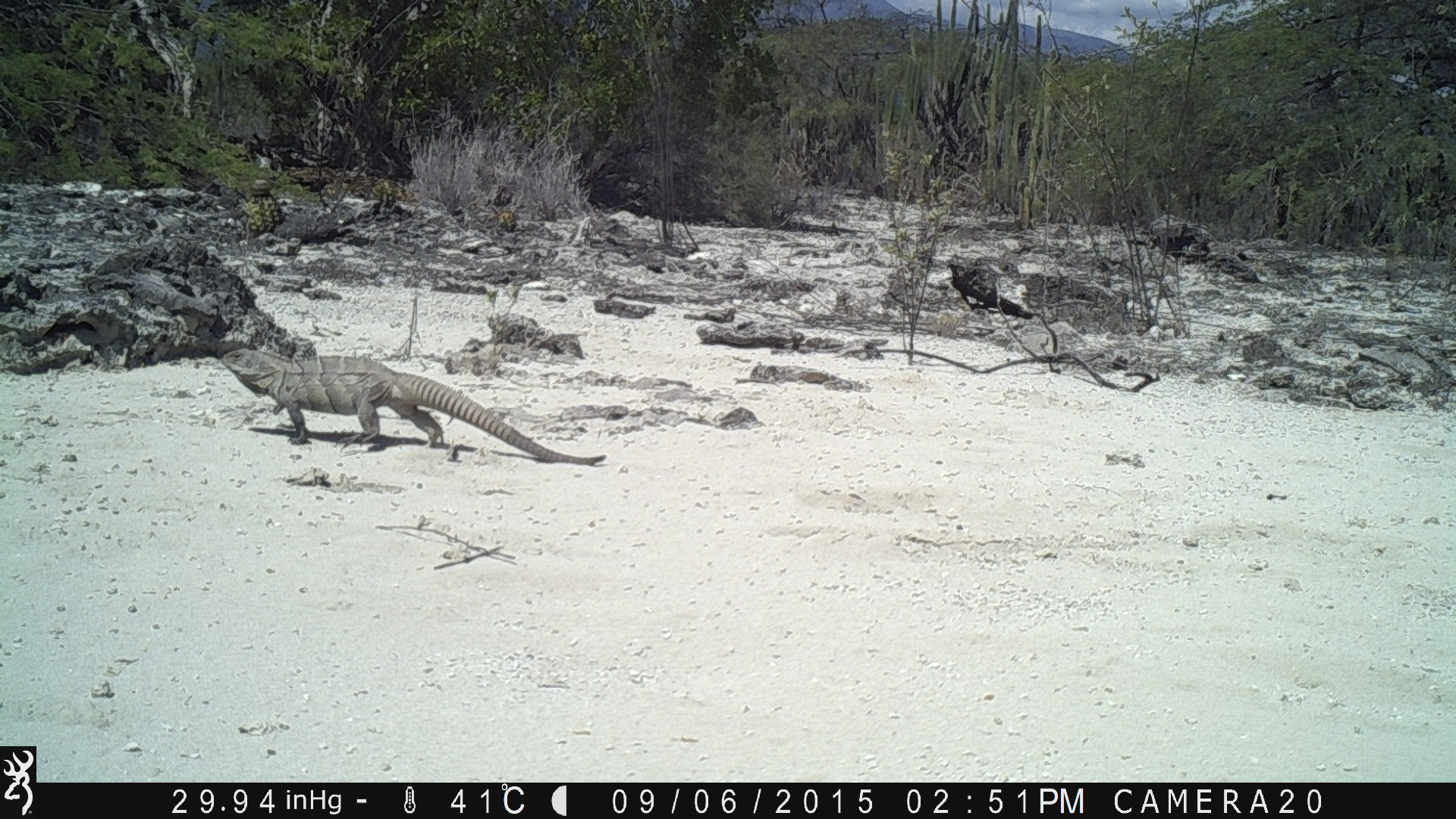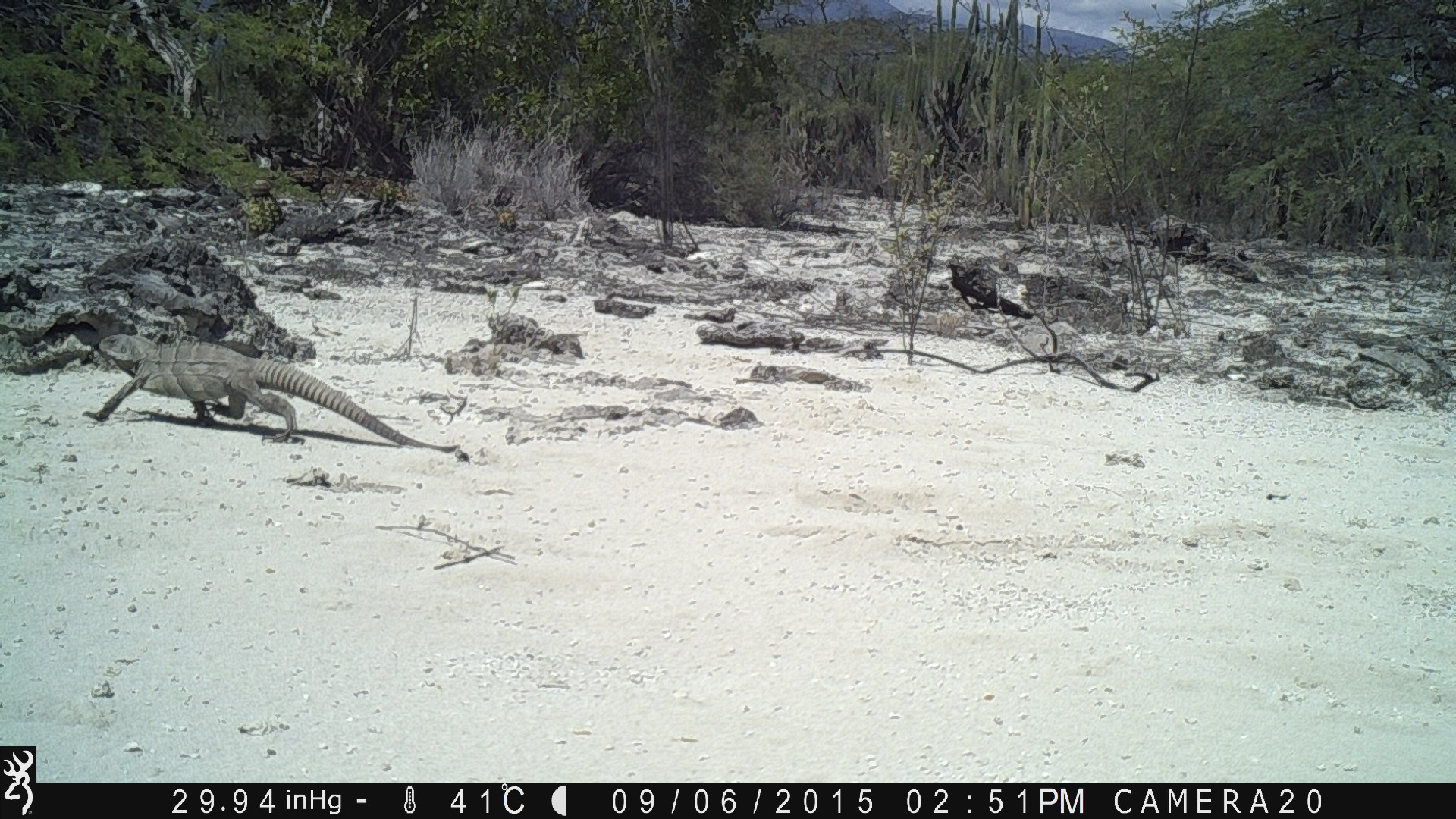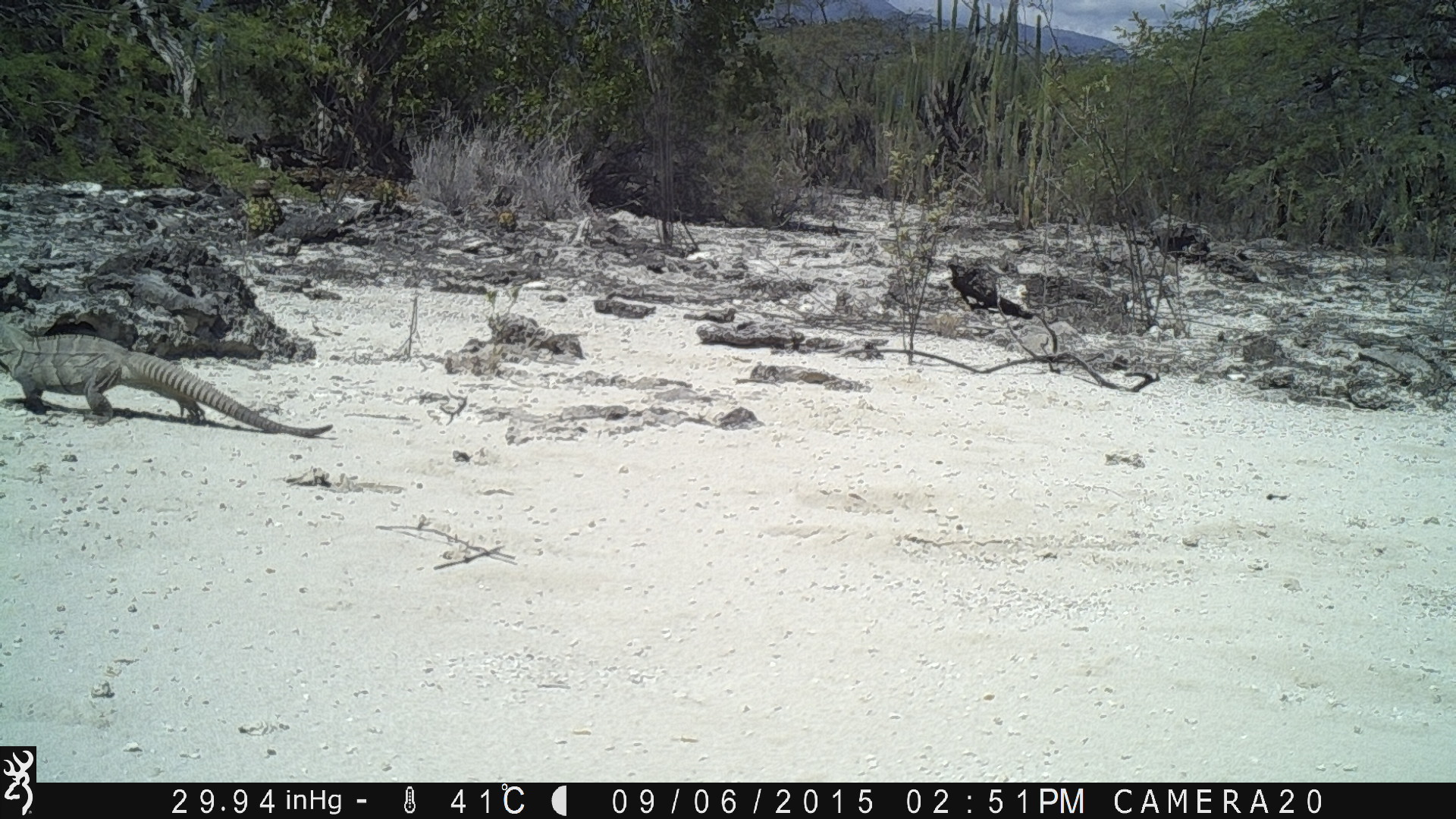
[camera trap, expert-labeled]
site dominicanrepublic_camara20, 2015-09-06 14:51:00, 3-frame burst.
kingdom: Animalia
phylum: Chordata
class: Reptilia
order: Squamata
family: Iguanidae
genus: Iguana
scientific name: Iguana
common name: typical iguanas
Iguana (typical iguanas).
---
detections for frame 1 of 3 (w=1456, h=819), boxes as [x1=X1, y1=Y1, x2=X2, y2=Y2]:
iguana: [x1=208, y1=351, x2=609, y2=463]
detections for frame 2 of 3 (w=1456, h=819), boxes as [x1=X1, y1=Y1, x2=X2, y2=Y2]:
iguana: [x1=90, y1=324, x2=471, y2=458]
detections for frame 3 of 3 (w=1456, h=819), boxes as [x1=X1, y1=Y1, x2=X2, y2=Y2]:
iguana: [x1=0, y1=325, x2=332, y2=432]